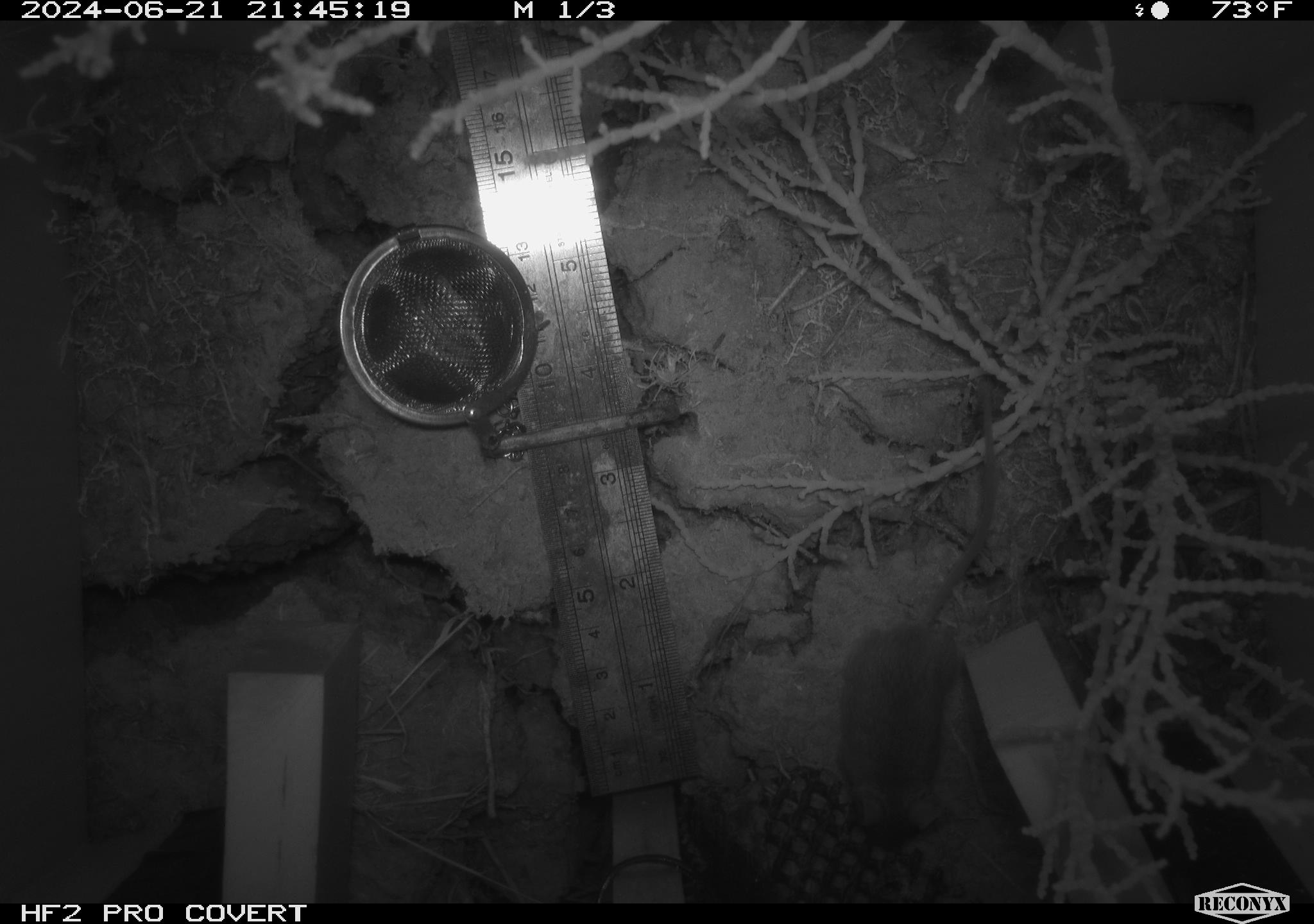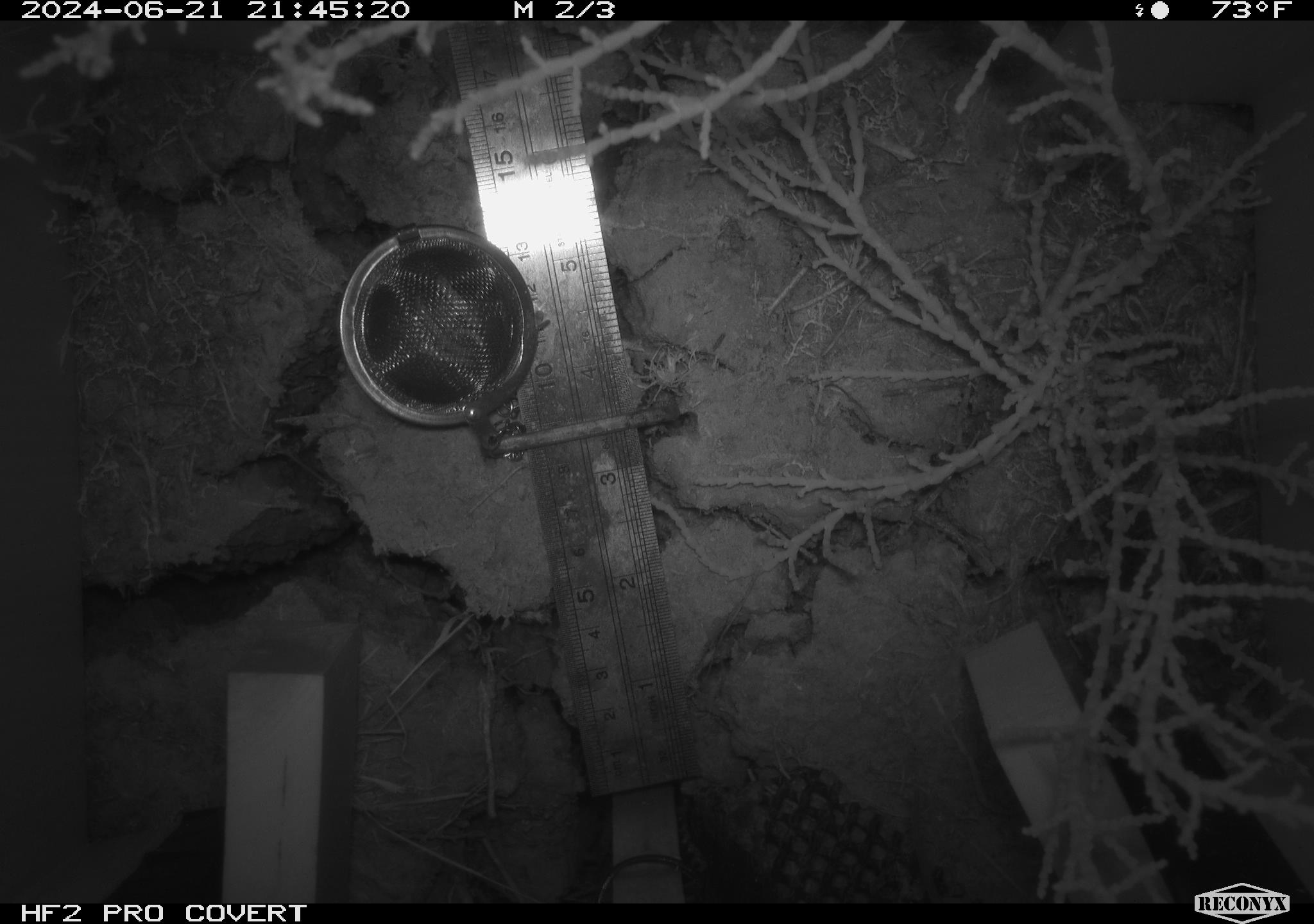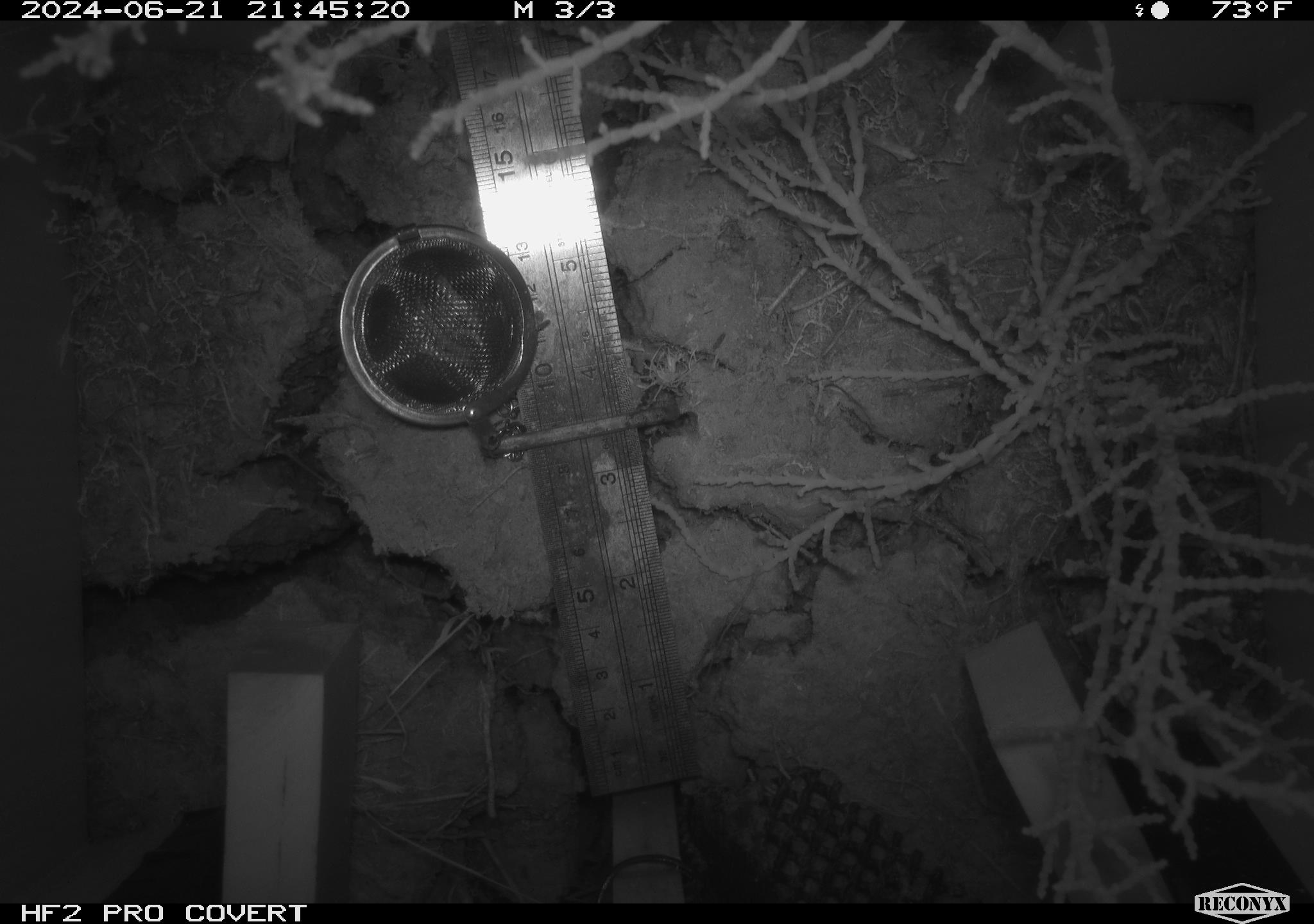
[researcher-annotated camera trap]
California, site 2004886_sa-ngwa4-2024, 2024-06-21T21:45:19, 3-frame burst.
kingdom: Animalia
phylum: Chordata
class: Mammalia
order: Rodentia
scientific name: Rodentia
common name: mouse species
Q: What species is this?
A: Mouse species (Rodentia).